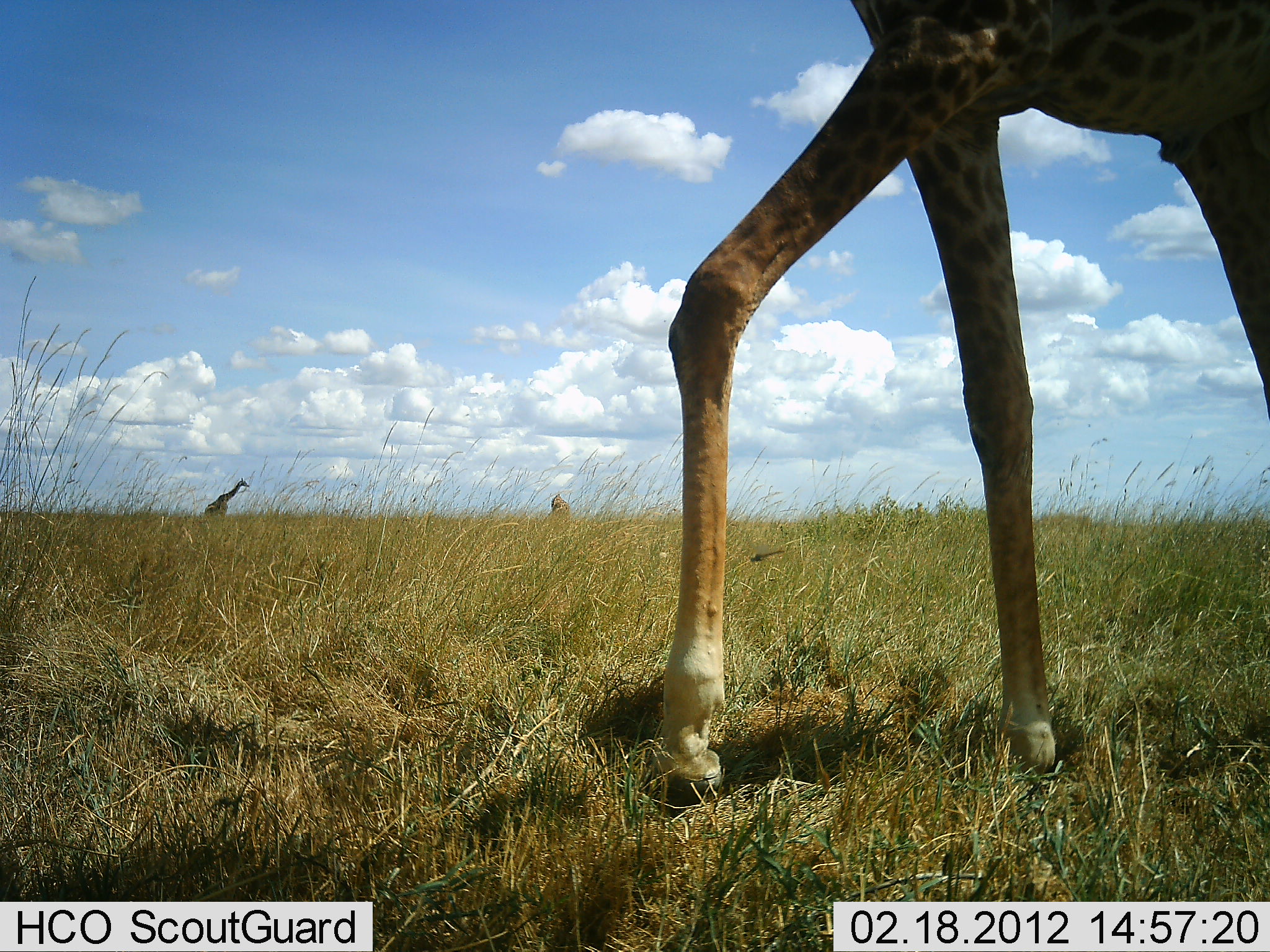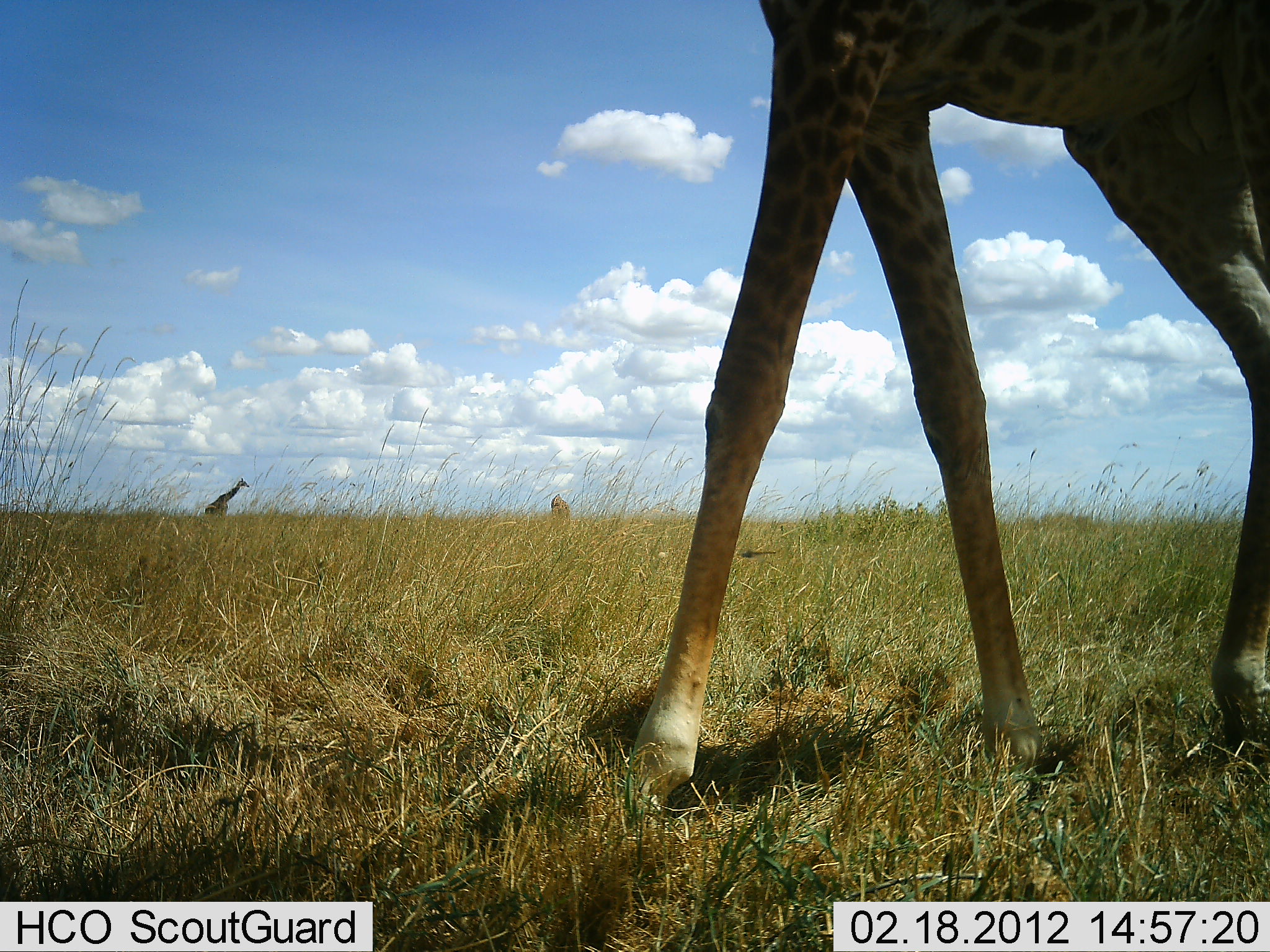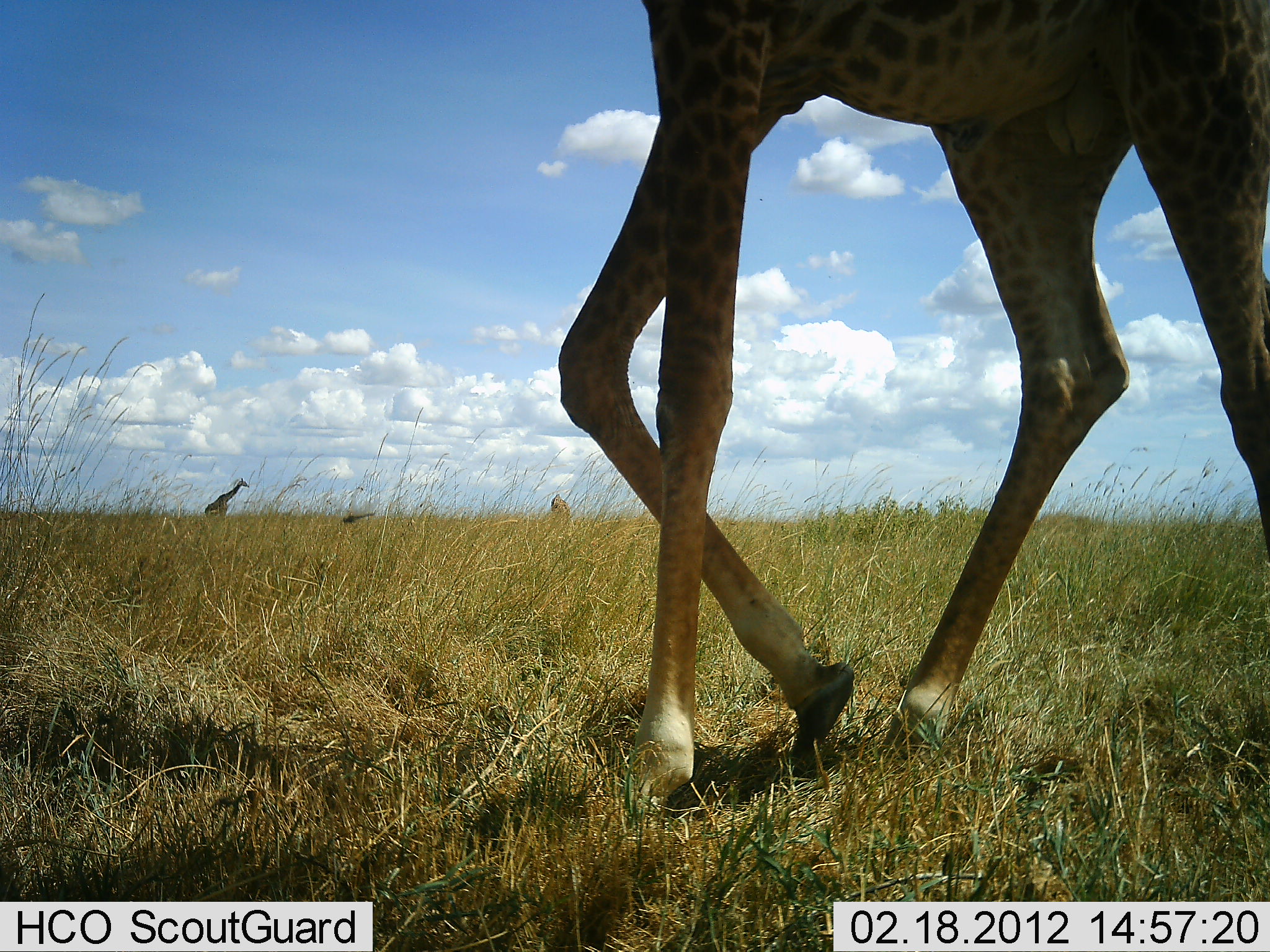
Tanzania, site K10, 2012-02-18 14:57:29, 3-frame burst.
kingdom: Animalia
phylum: Chordata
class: Mammalia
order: Artiodactyla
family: Giraffidae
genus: Giraffa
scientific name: Giraffa camelopardalis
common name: giraffe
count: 2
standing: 56%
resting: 0%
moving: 88%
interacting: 0%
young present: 0%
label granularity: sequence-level